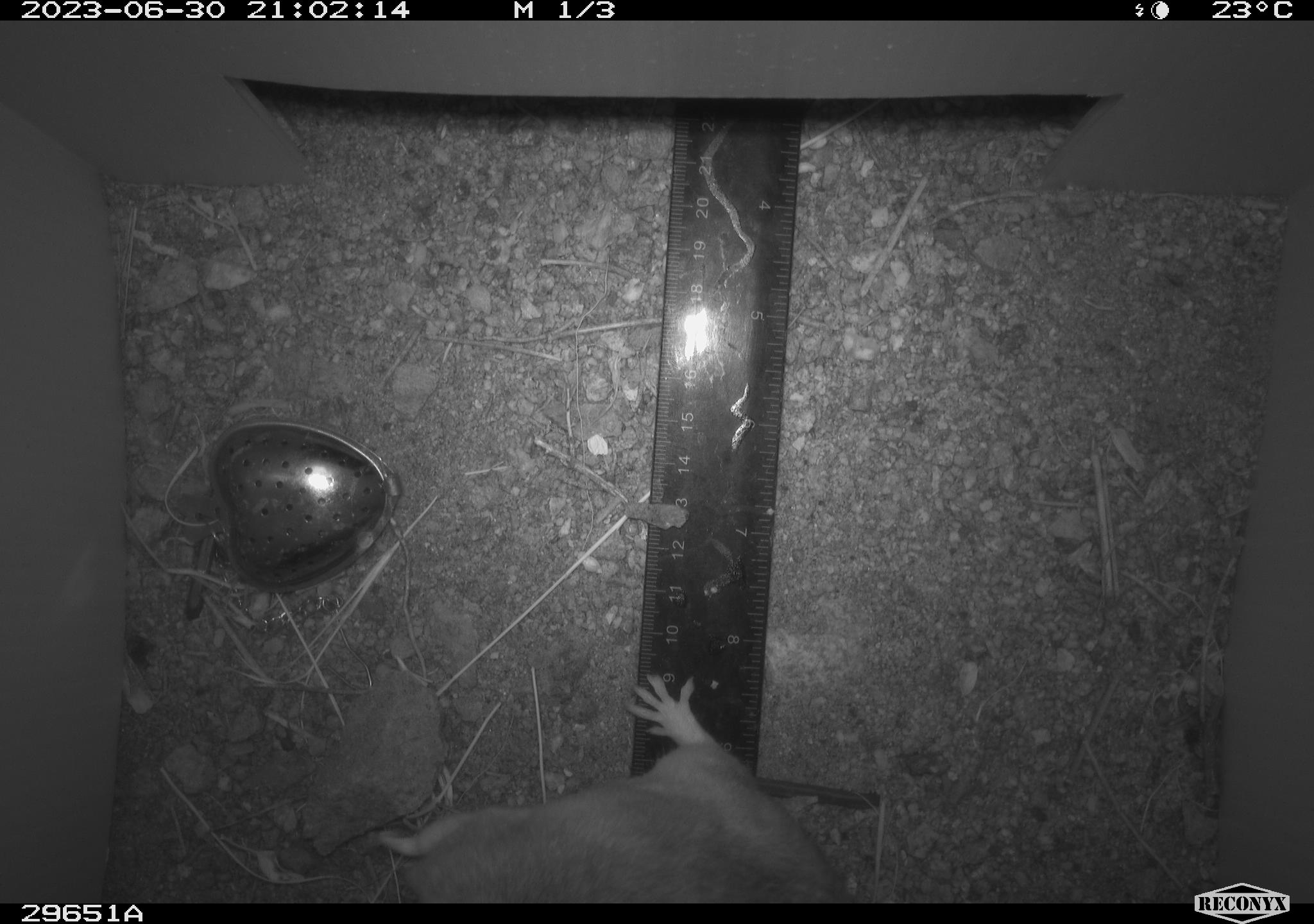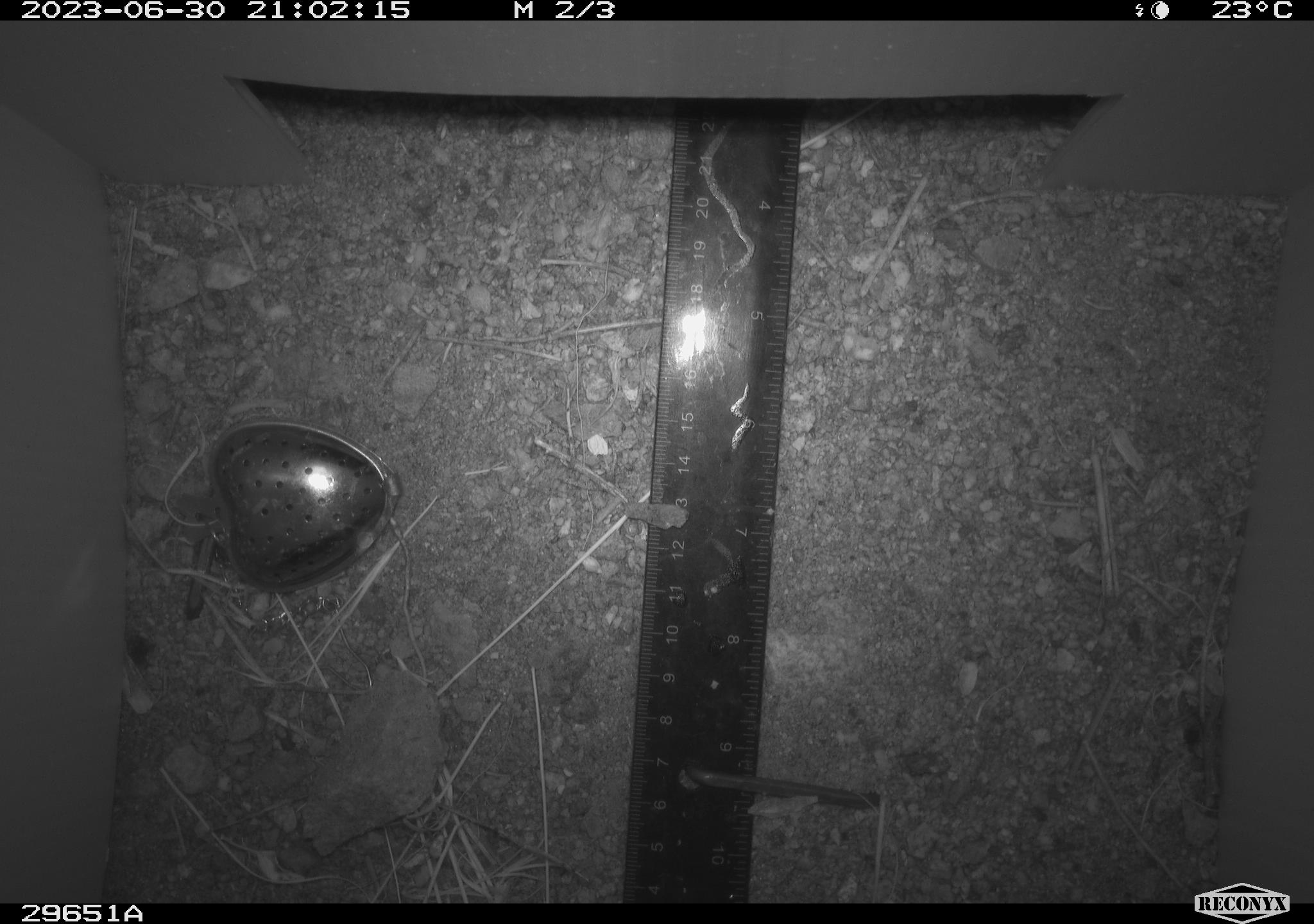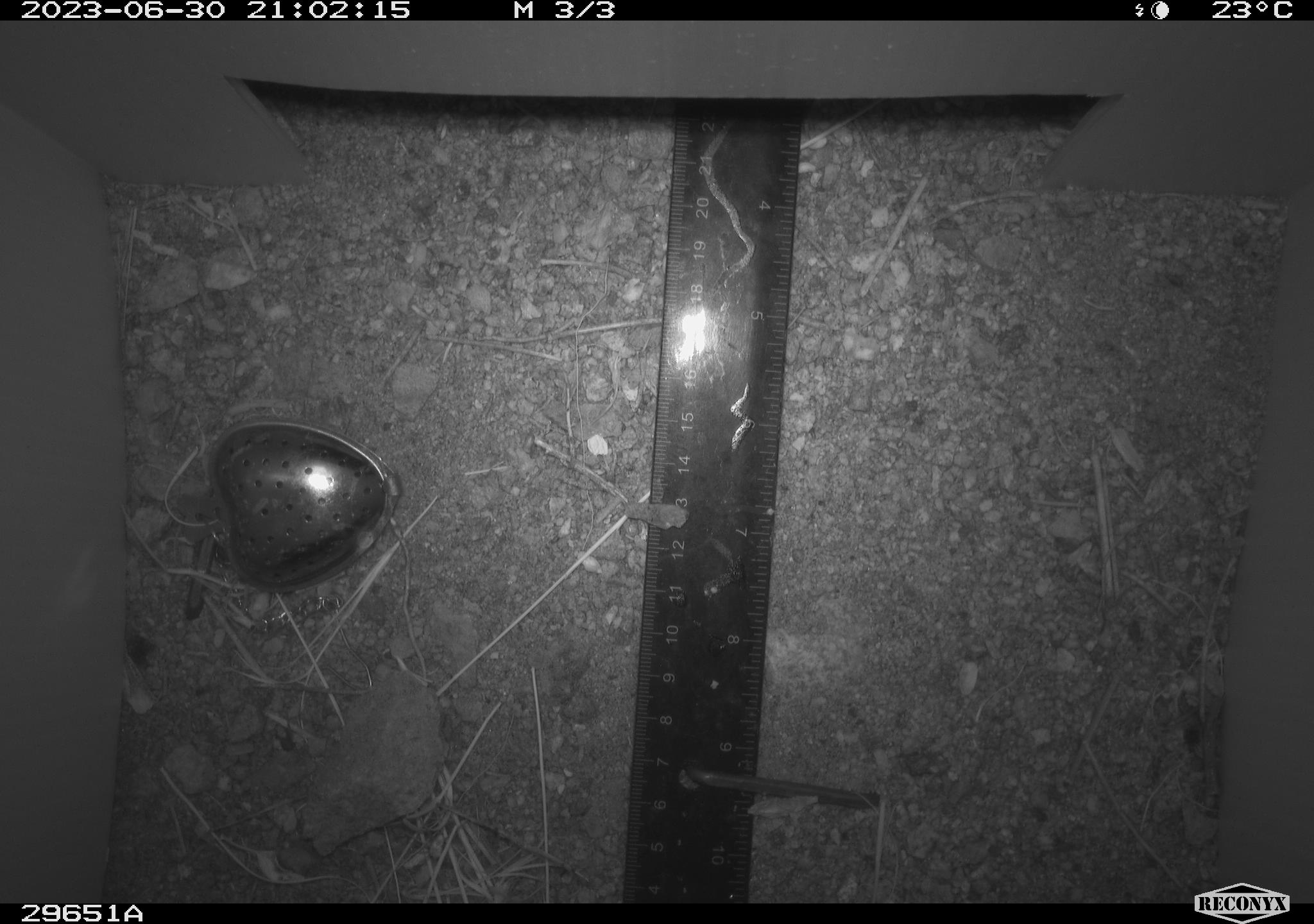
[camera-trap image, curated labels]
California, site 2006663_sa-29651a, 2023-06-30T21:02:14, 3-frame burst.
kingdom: Animalia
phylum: Chordata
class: Mammalia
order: Rodentia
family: Cricetidae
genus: Neotoma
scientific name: Neotoma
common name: pack rat or woodrat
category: neotoma species